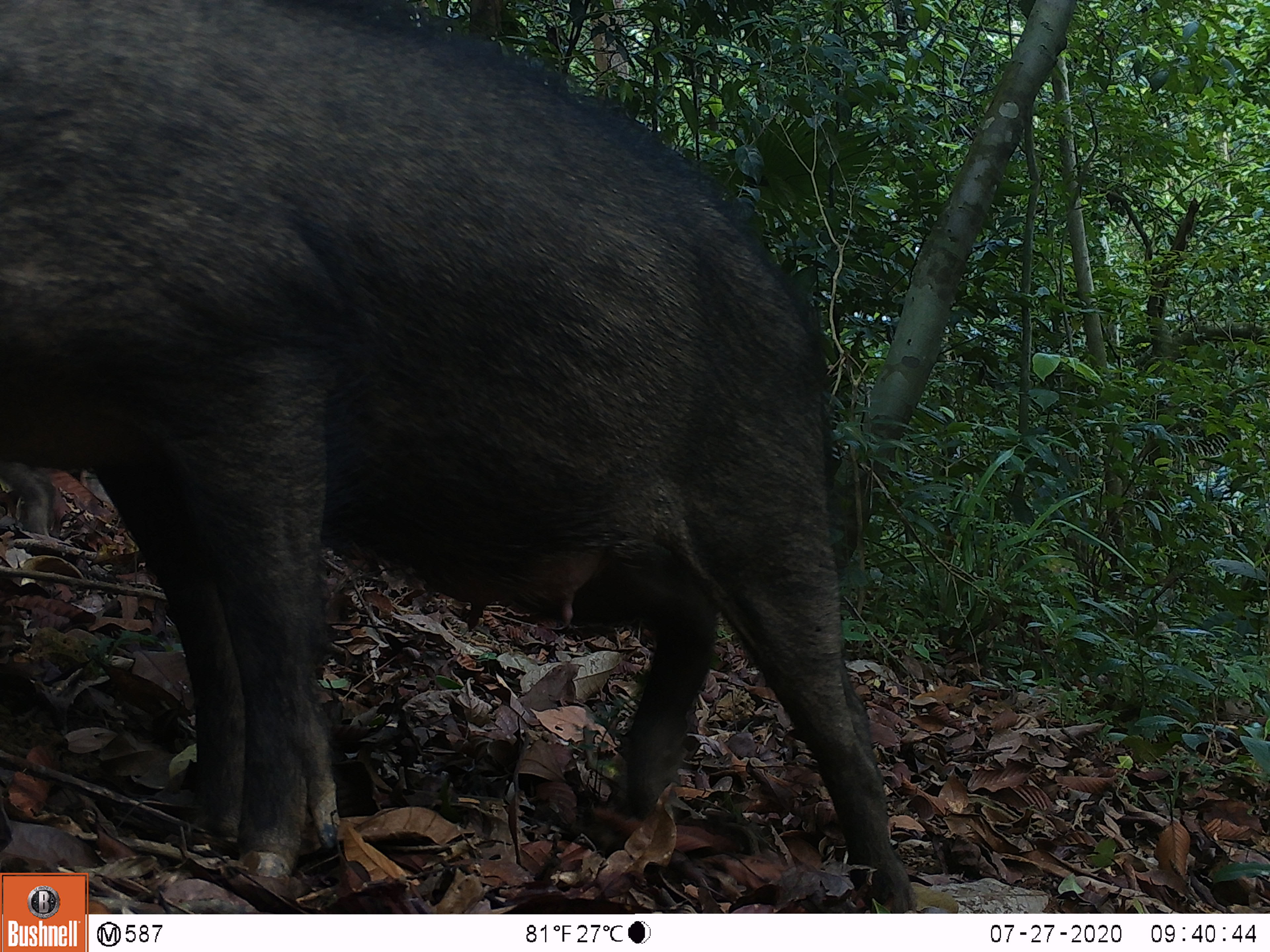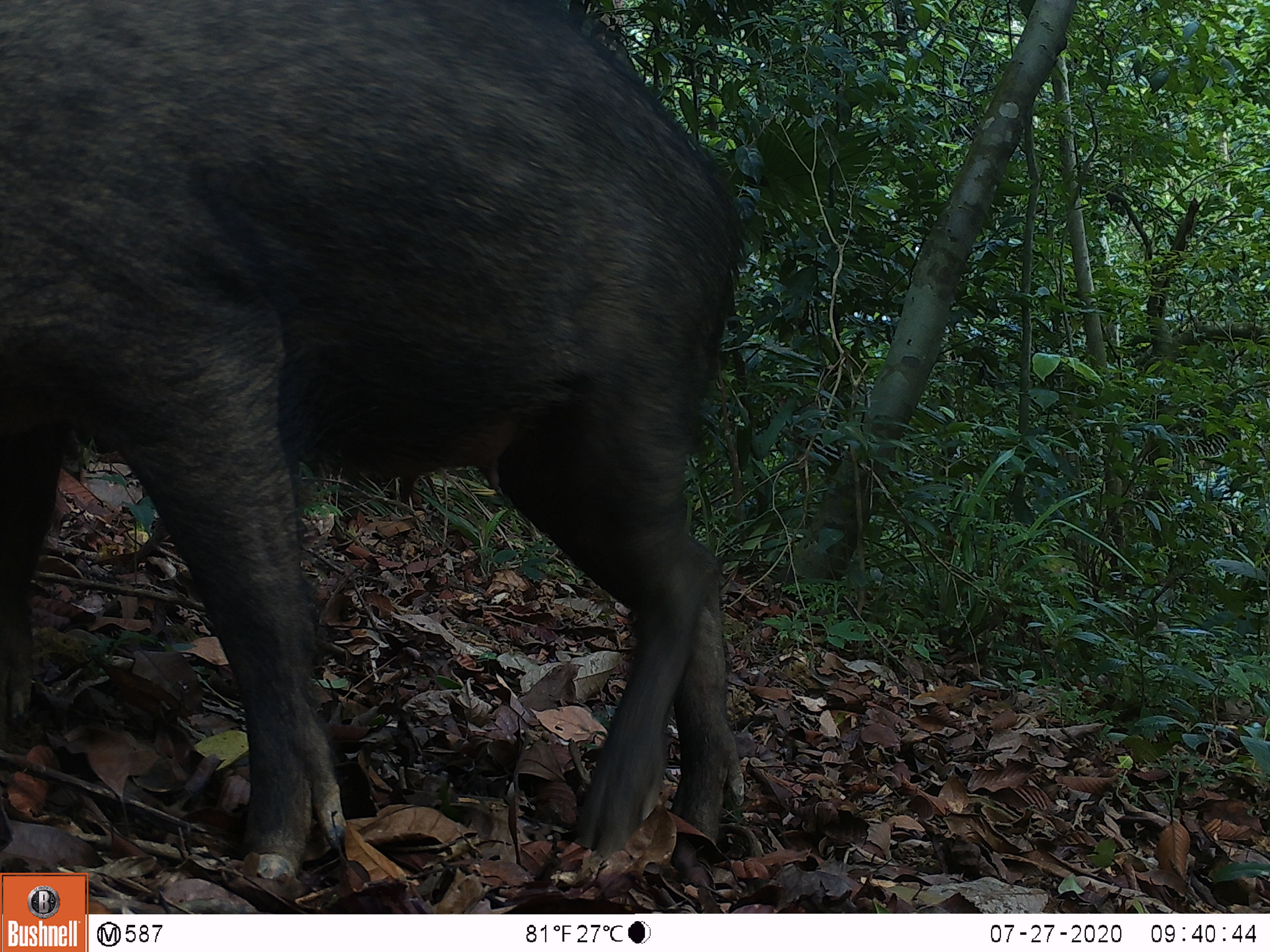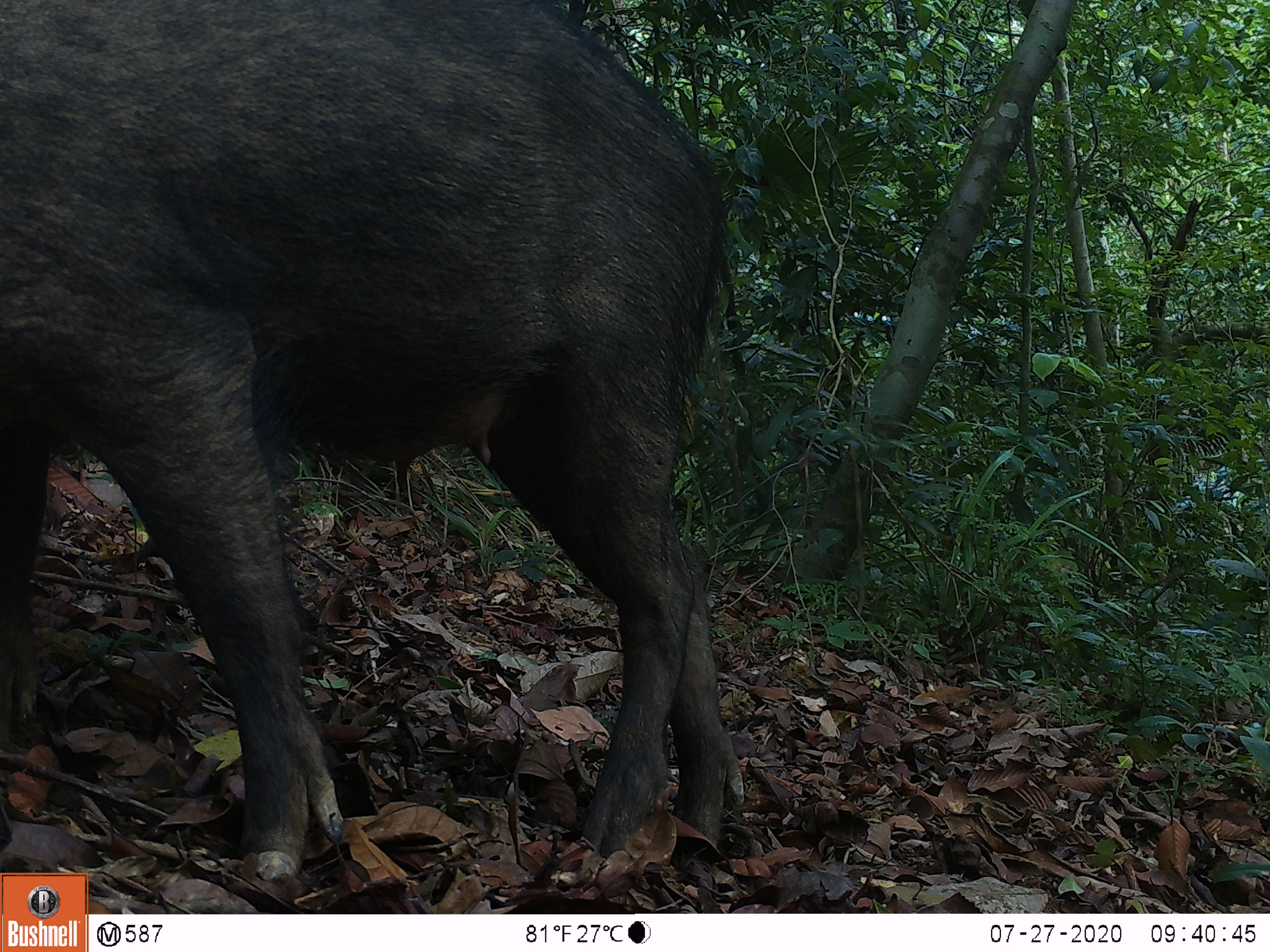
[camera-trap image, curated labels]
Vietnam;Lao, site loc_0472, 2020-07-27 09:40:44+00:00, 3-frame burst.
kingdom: Animalia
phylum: Chordata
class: Mammalia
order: Artiodactyla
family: Suidae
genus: Sus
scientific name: Sus scrofa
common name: eurasian wild pig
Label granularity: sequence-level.